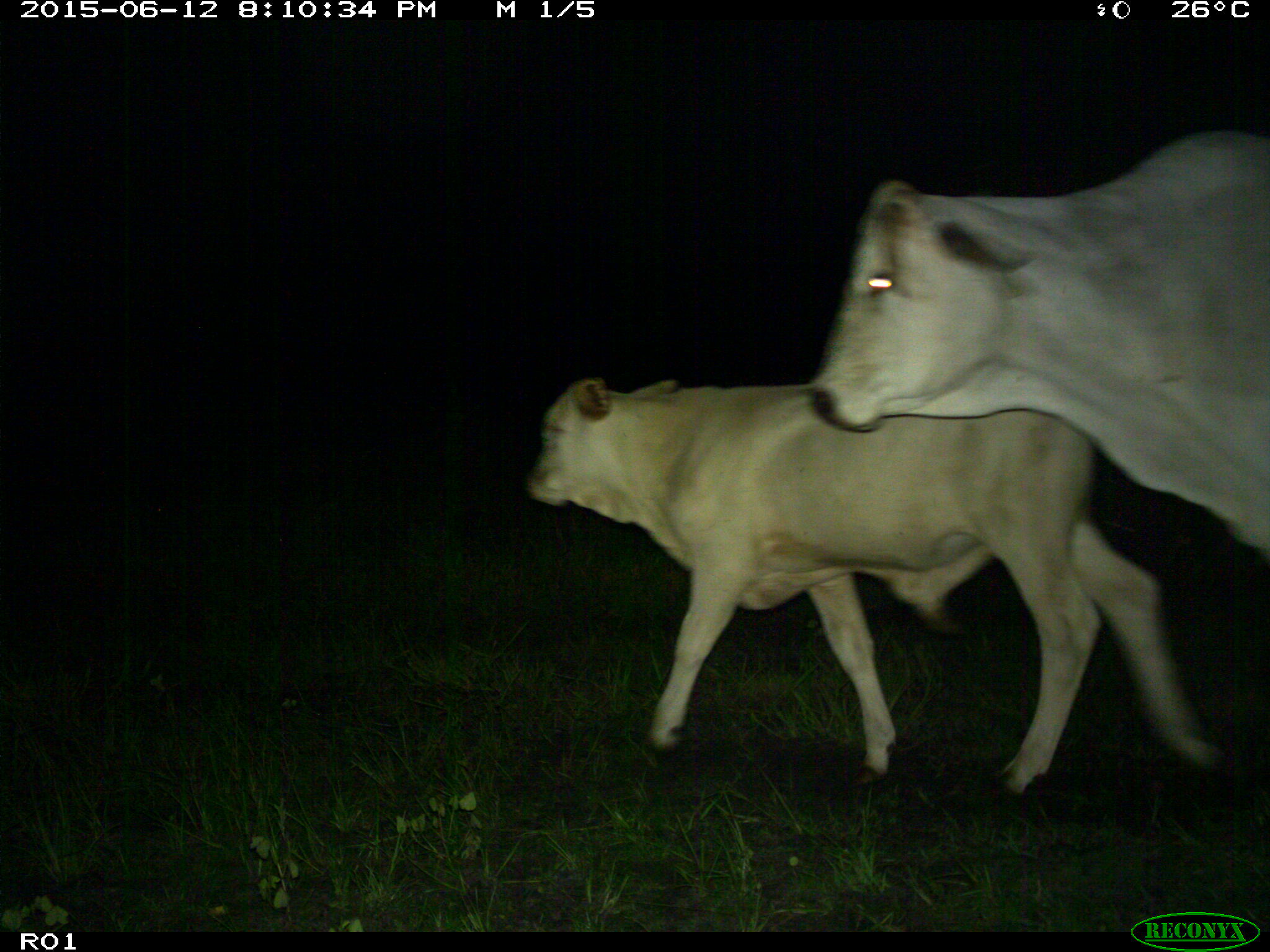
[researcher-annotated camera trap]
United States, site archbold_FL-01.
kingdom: Animalia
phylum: Chordata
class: Mammalia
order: Artiodactyla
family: Bovidae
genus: Bos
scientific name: Bos taurus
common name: domestic cow